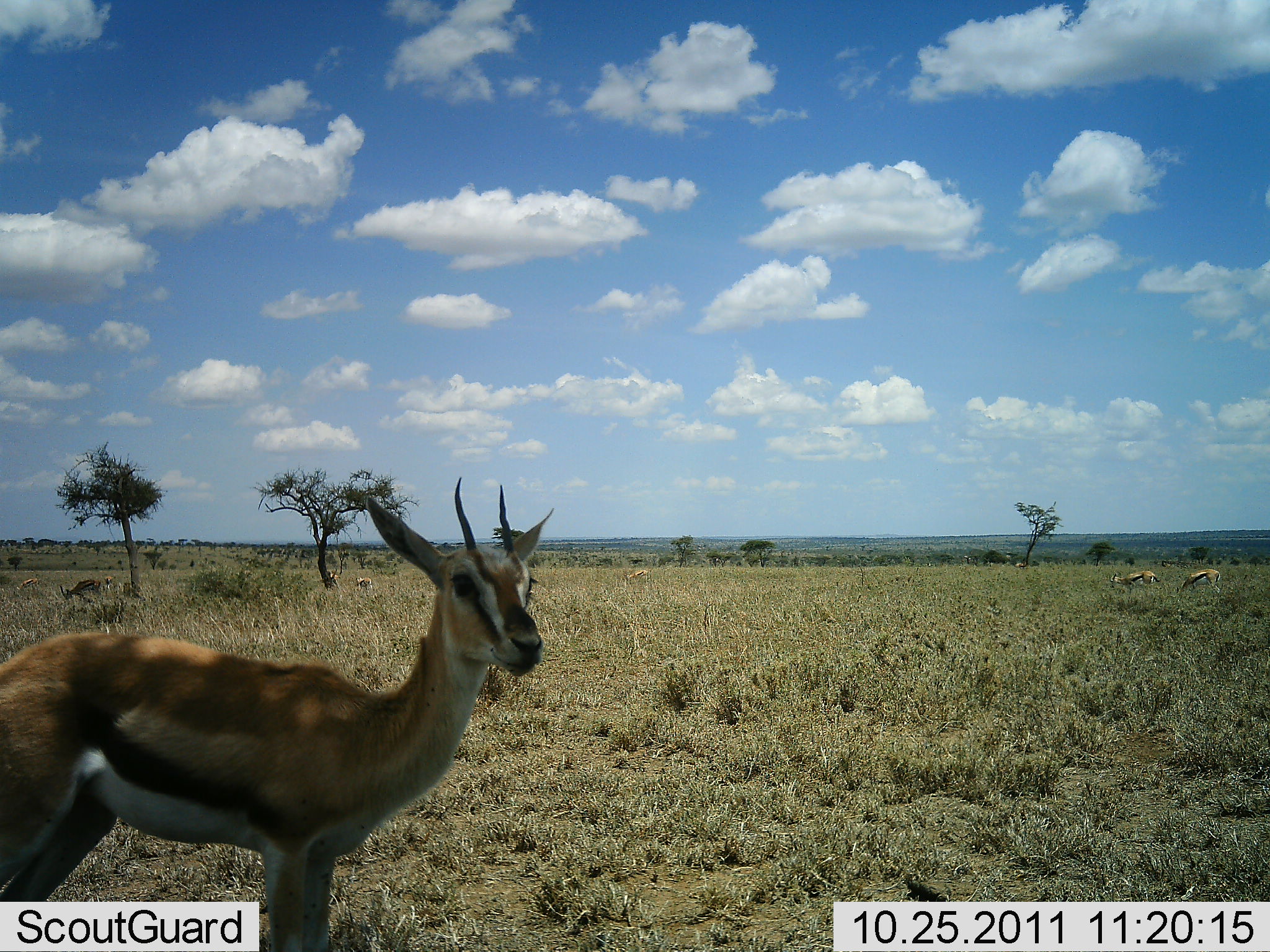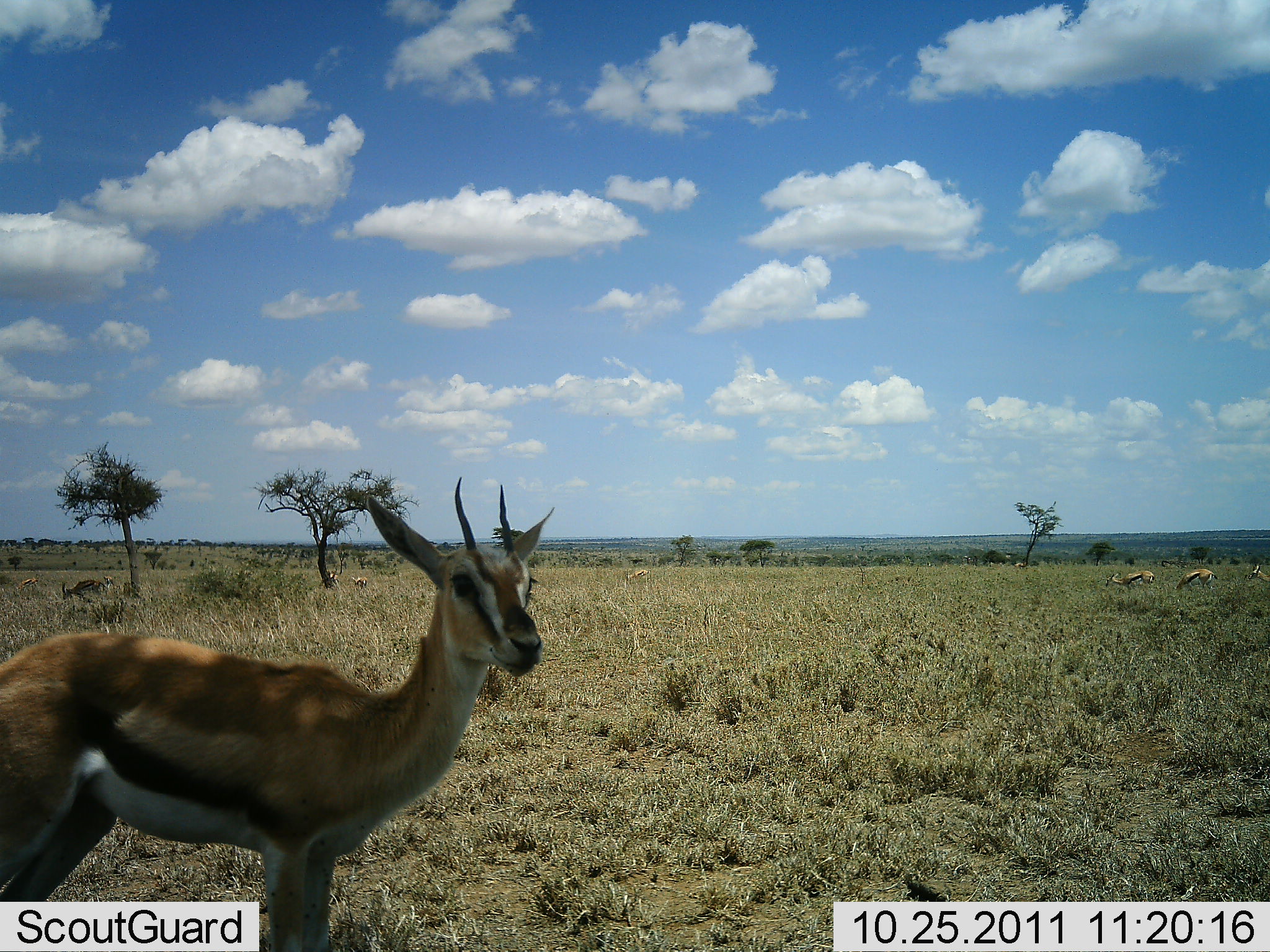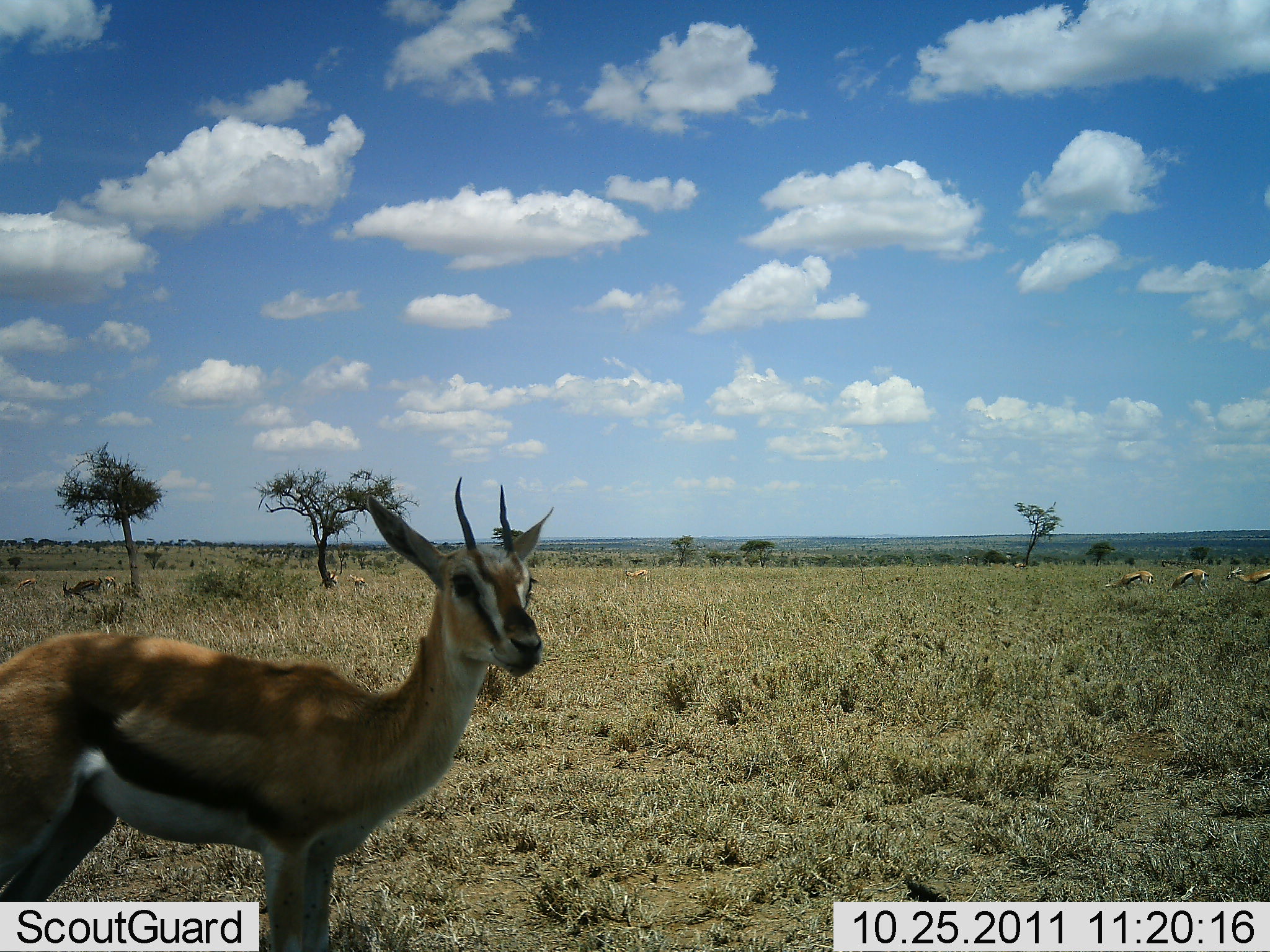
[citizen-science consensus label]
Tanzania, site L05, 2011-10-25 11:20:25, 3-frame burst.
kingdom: Animalia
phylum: Chordata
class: Mammalia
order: Artiodactyla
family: Bovidae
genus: Eudorcas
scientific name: Eudorcas thomsonii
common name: thomson's gazelle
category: gazellethomsons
Gazellethomsons (thomson's gazelle) (Eudorcas thomsonii), count 5. Behavior (volunteer vote fractions): standing 100%, resting 10%, moving 50%, interacting 0%. Young present (vote fraction): 0%. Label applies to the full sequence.